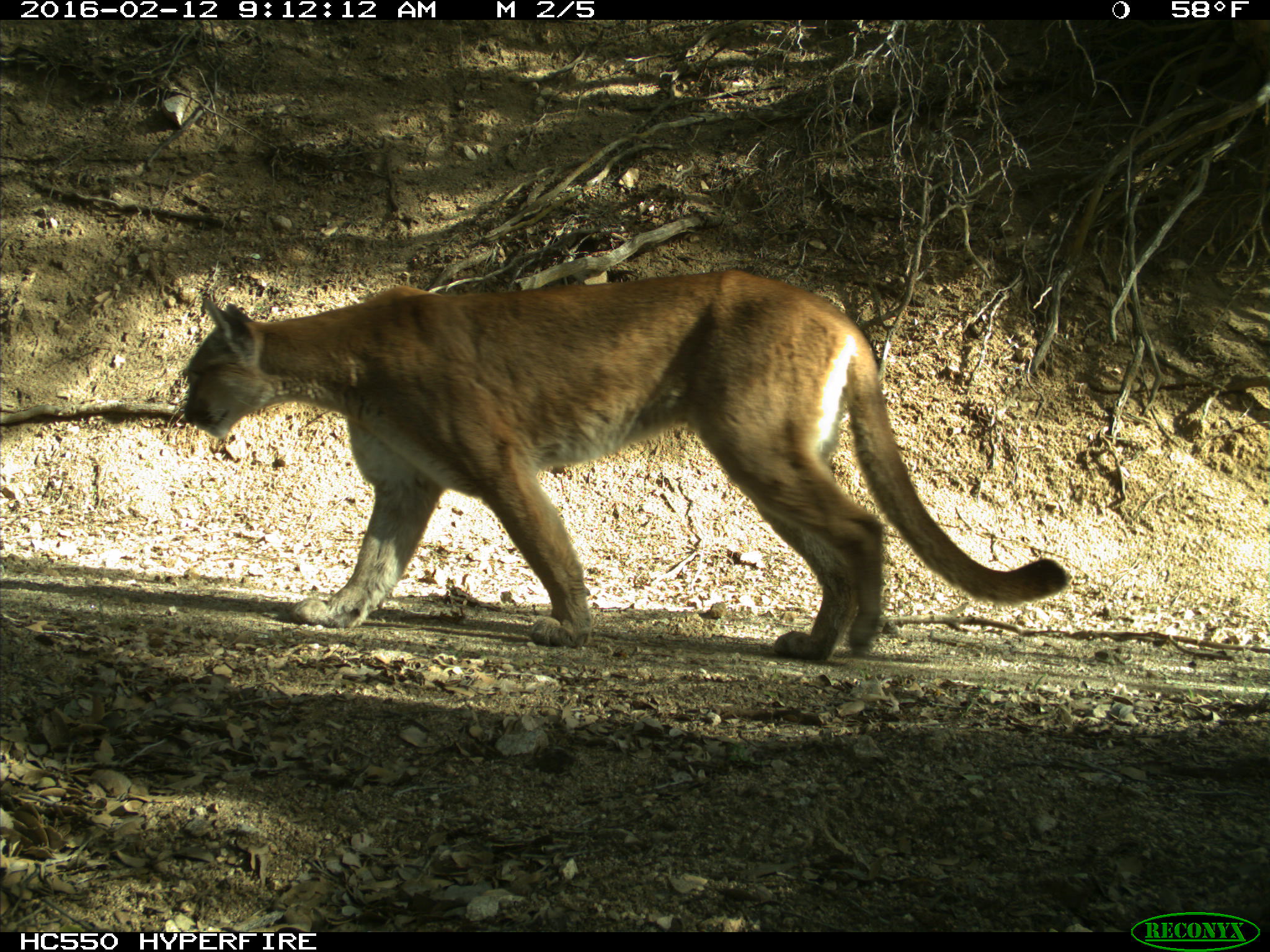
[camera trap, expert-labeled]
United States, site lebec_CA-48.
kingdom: Animalia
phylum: Chordata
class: Mammalia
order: Carnivora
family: Felidae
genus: Puma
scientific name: Puma concolor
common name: mountain lion